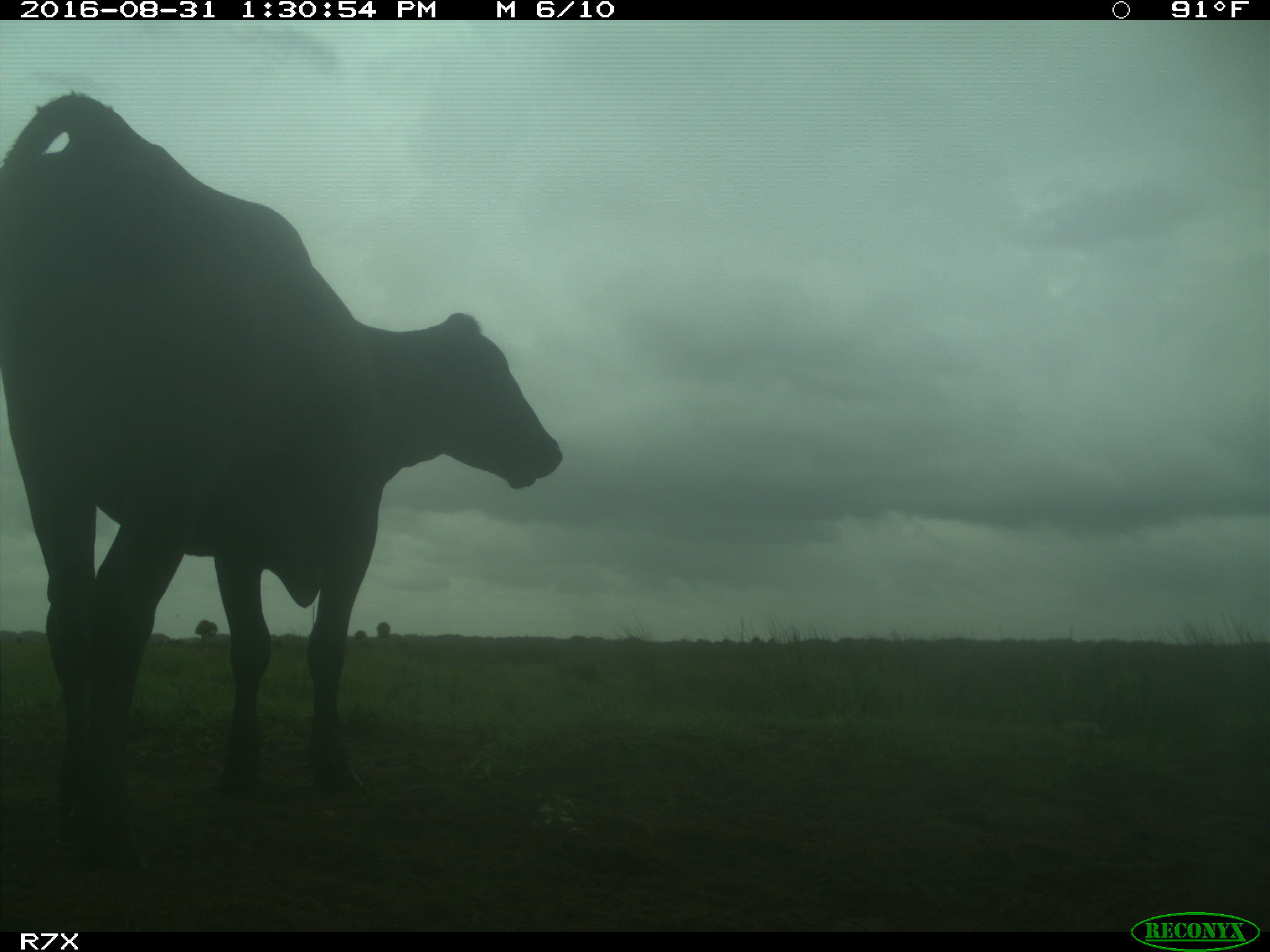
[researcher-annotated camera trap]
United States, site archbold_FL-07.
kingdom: Animalia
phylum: Chordata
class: Mammalia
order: Artiodactyla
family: Bovidae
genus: Bos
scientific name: Bos taurus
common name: domestic cow